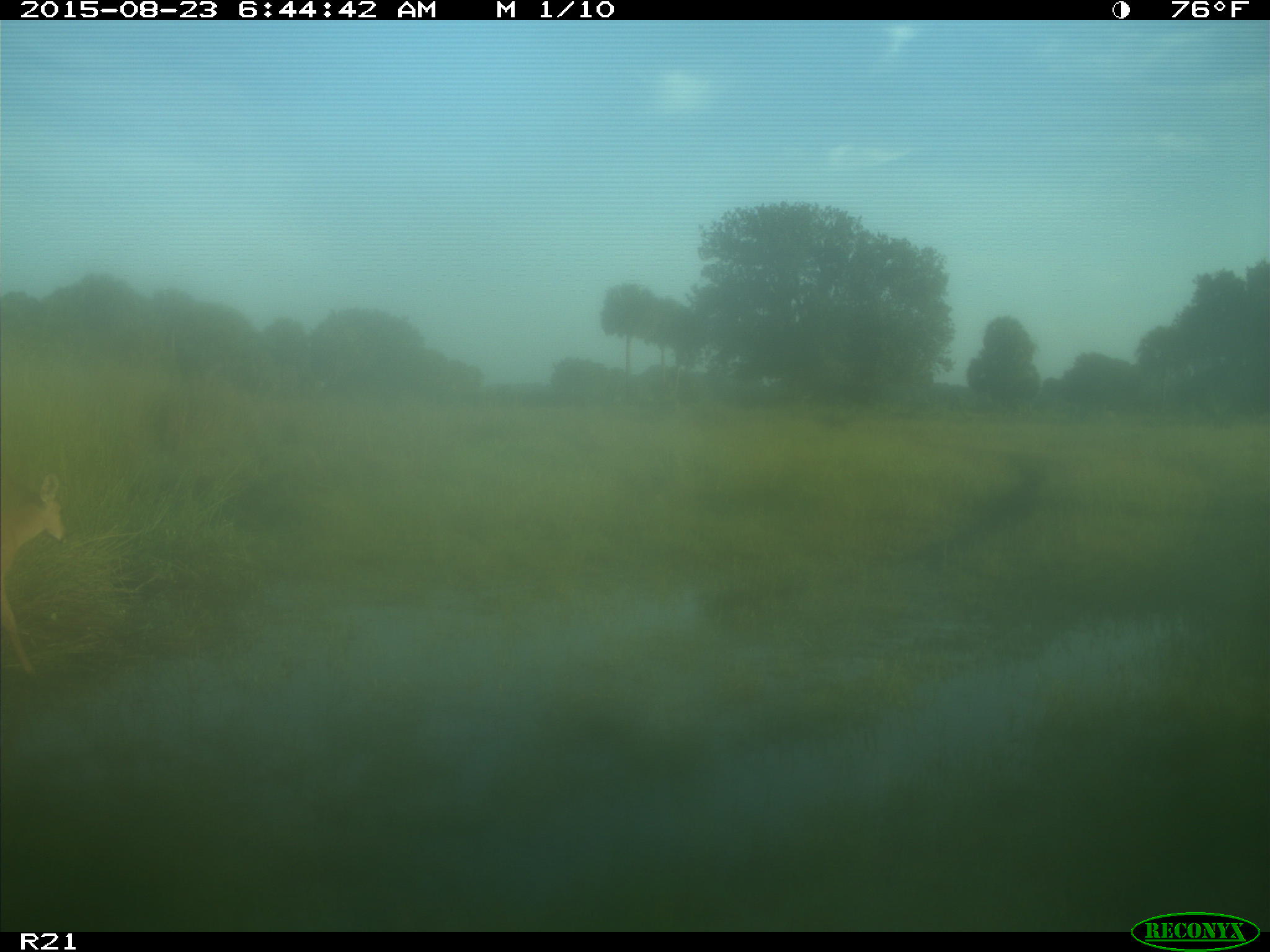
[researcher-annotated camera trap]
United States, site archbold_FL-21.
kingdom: Animalia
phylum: Chordata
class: Mammalia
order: Artiodactyla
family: Cervidae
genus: Odocoileus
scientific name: Odocoileus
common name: deer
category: unidentified deer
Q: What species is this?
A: Unidentified deer (deer) (Odocoileus).